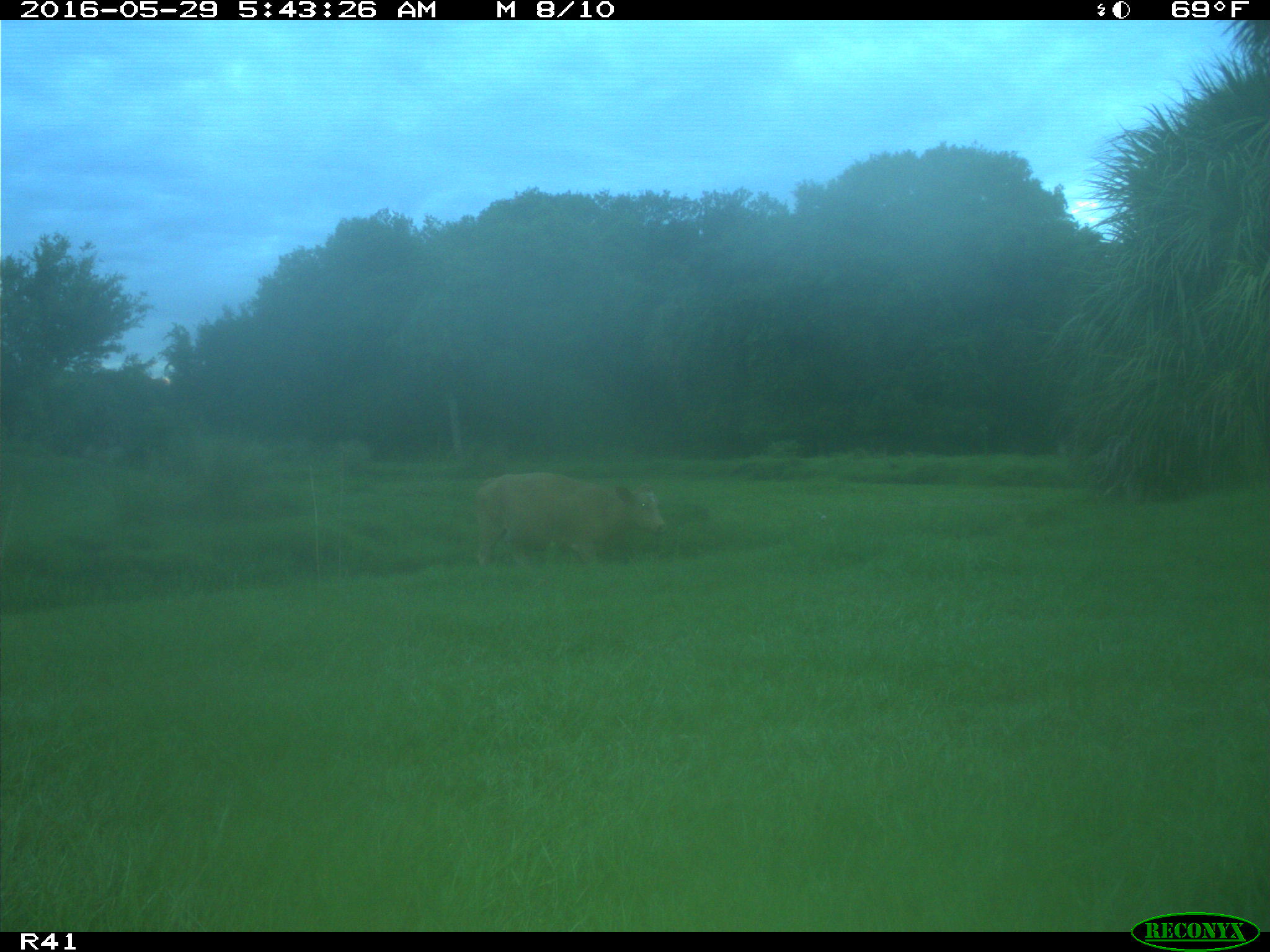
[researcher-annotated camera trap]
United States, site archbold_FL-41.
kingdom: Animalia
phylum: Chordata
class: Mammalia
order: Artiodactyla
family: Bovidae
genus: Bos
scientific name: Bos taurus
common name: domestic cow